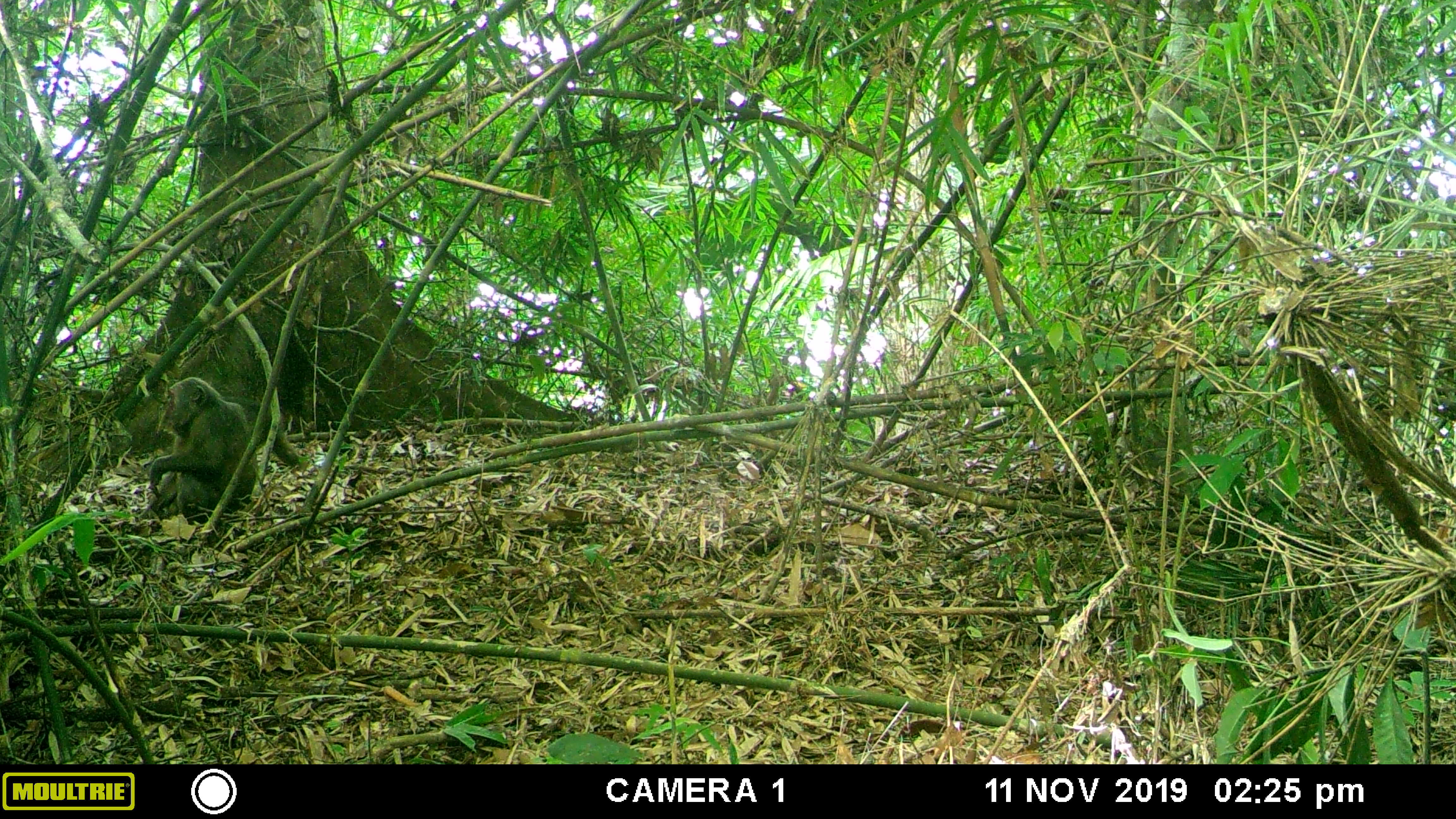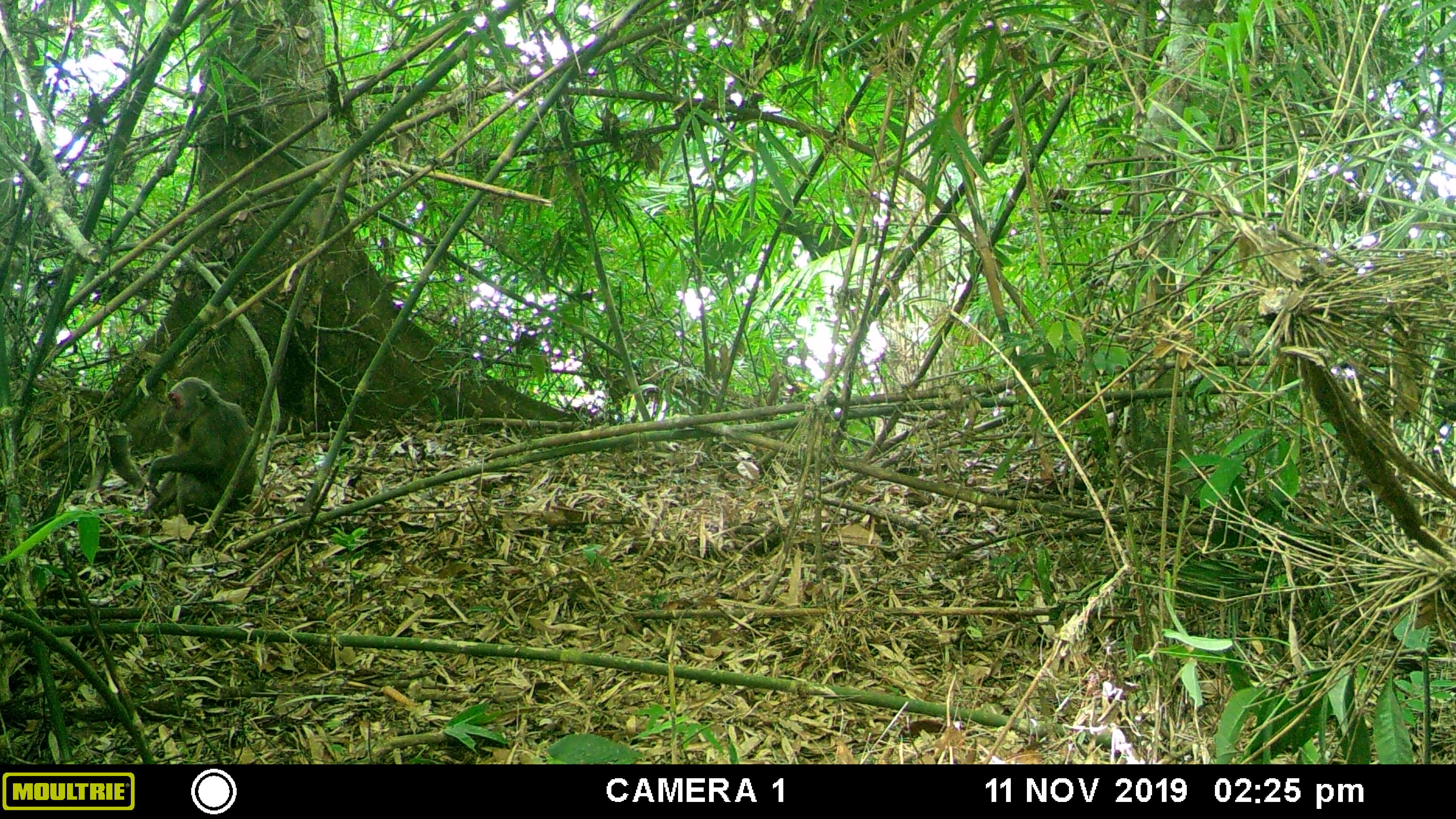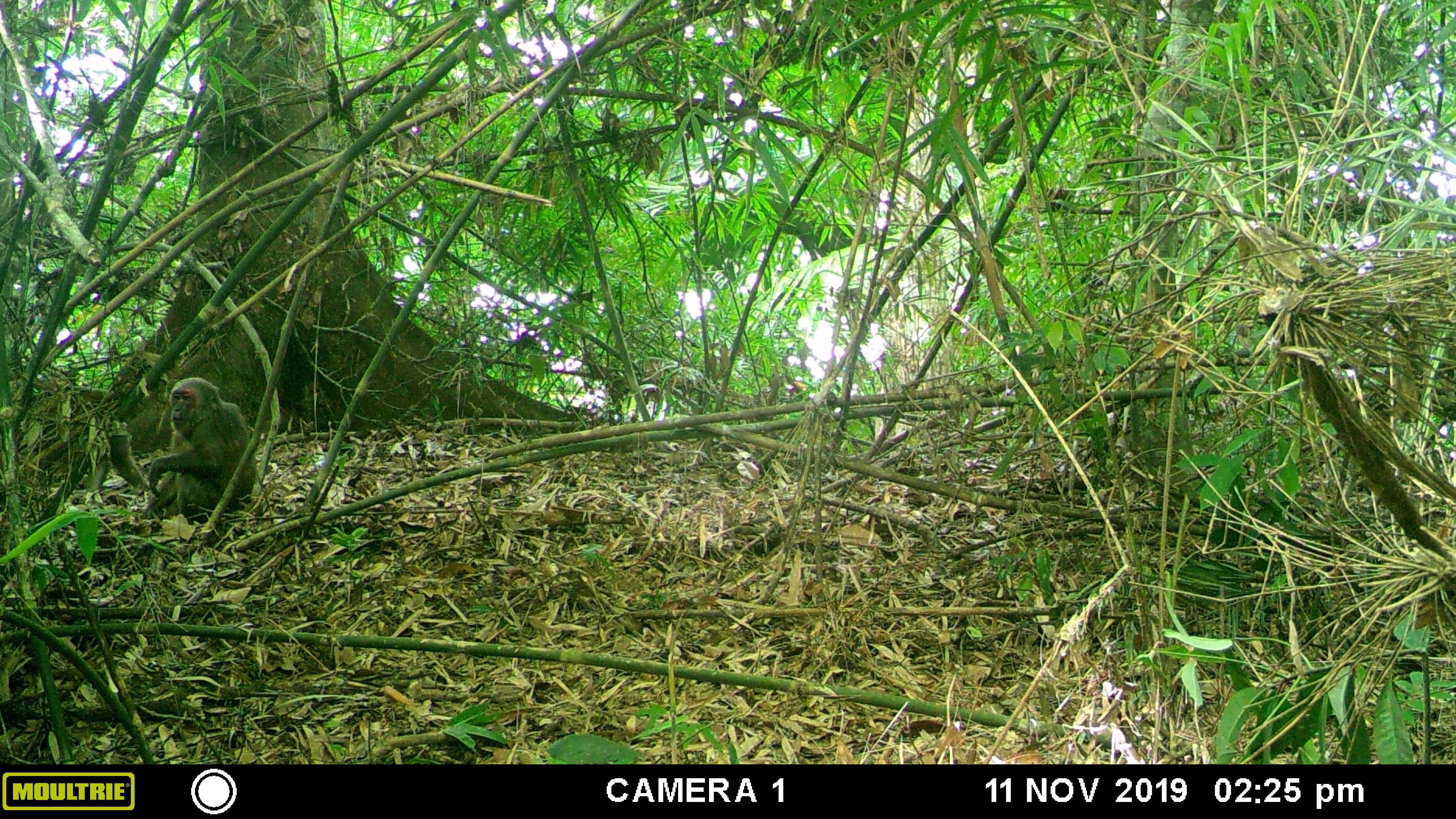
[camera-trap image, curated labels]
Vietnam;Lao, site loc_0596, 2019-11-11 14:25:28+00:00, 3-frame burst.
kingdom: Animalia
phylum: Chordata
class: Mammalia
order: Primates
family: Cercopithecidae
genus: Macaca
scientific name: Macaca arctoides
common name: stump-tailed macaque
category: stump tailed macaque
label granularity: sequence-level